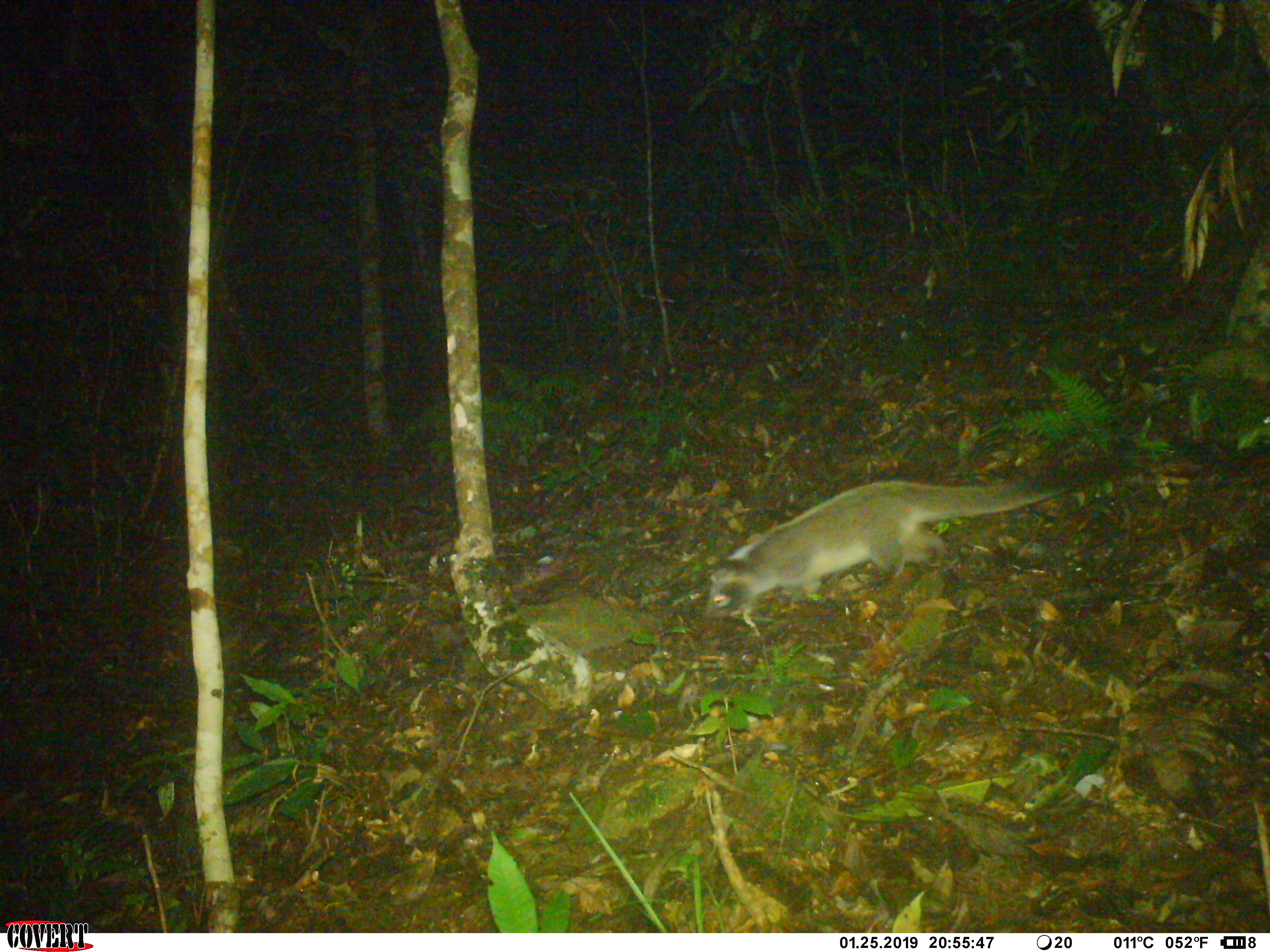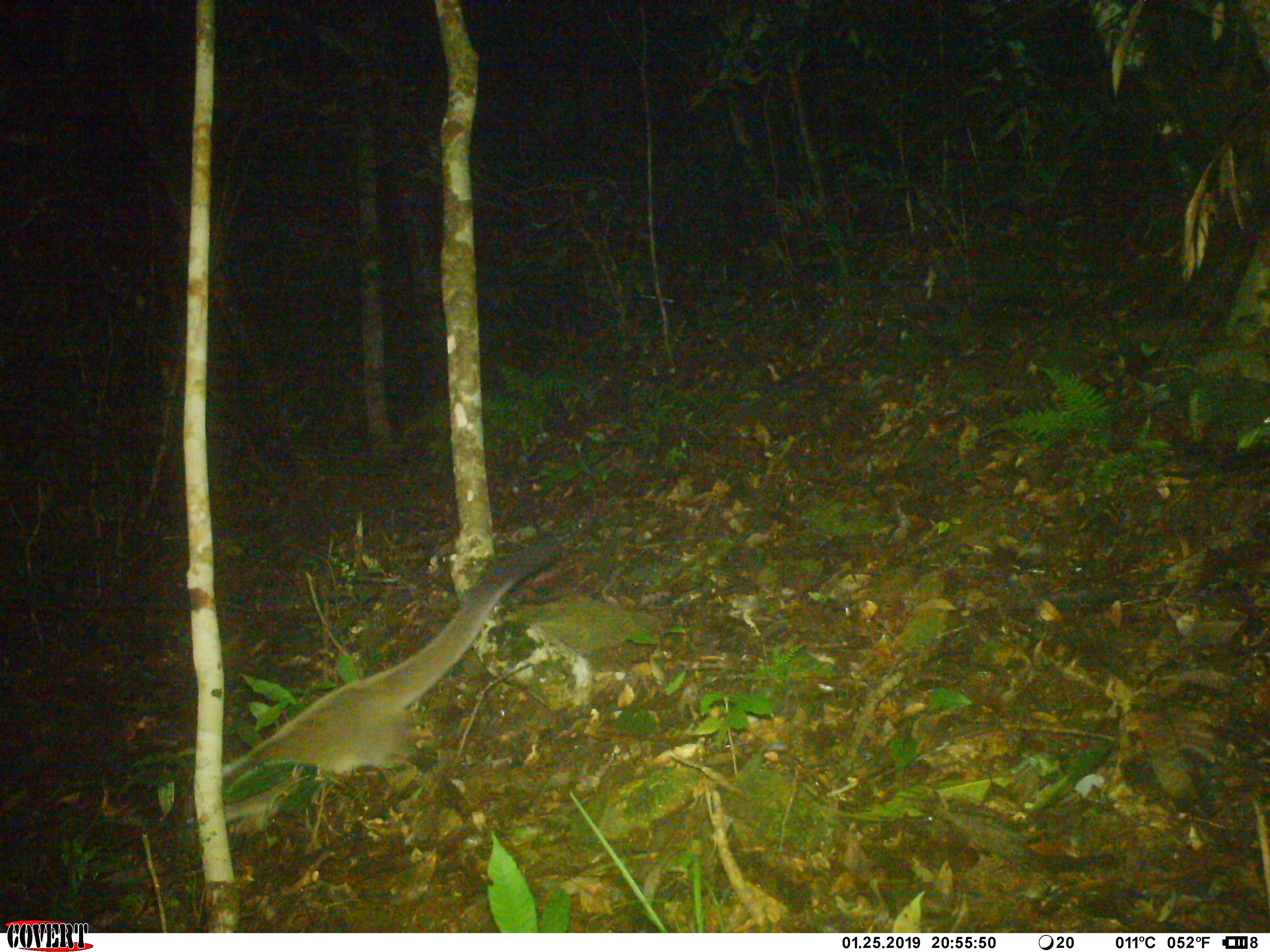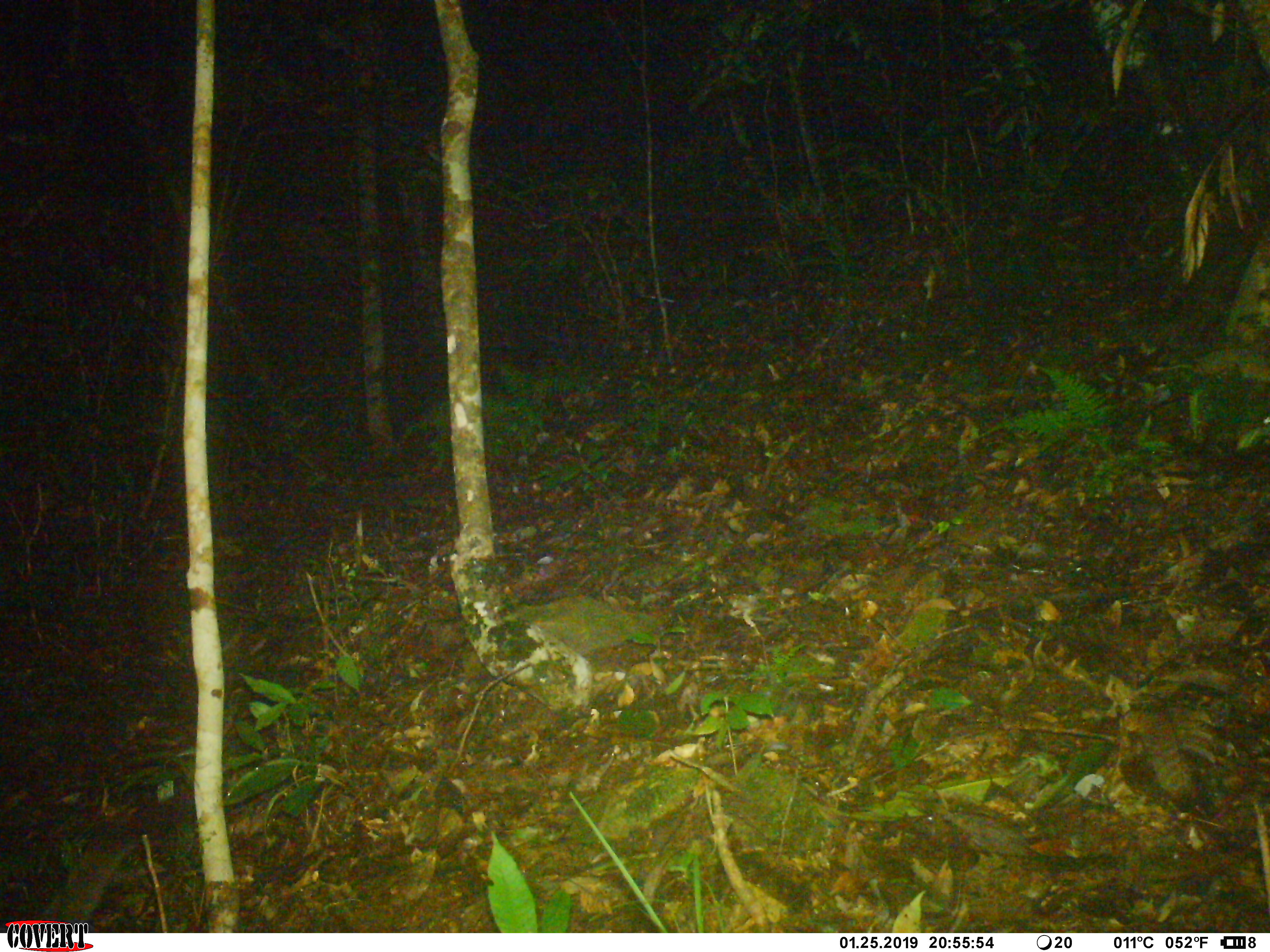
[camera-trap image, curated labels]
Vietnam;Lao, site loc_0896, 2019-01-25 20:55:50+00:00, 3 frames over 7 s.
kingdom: Animalia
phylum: Chordata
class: Mammalia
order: Carnivora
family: Viverridae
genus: Paguma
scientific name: Paguma larvata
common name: masked palm civet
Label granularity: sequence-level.